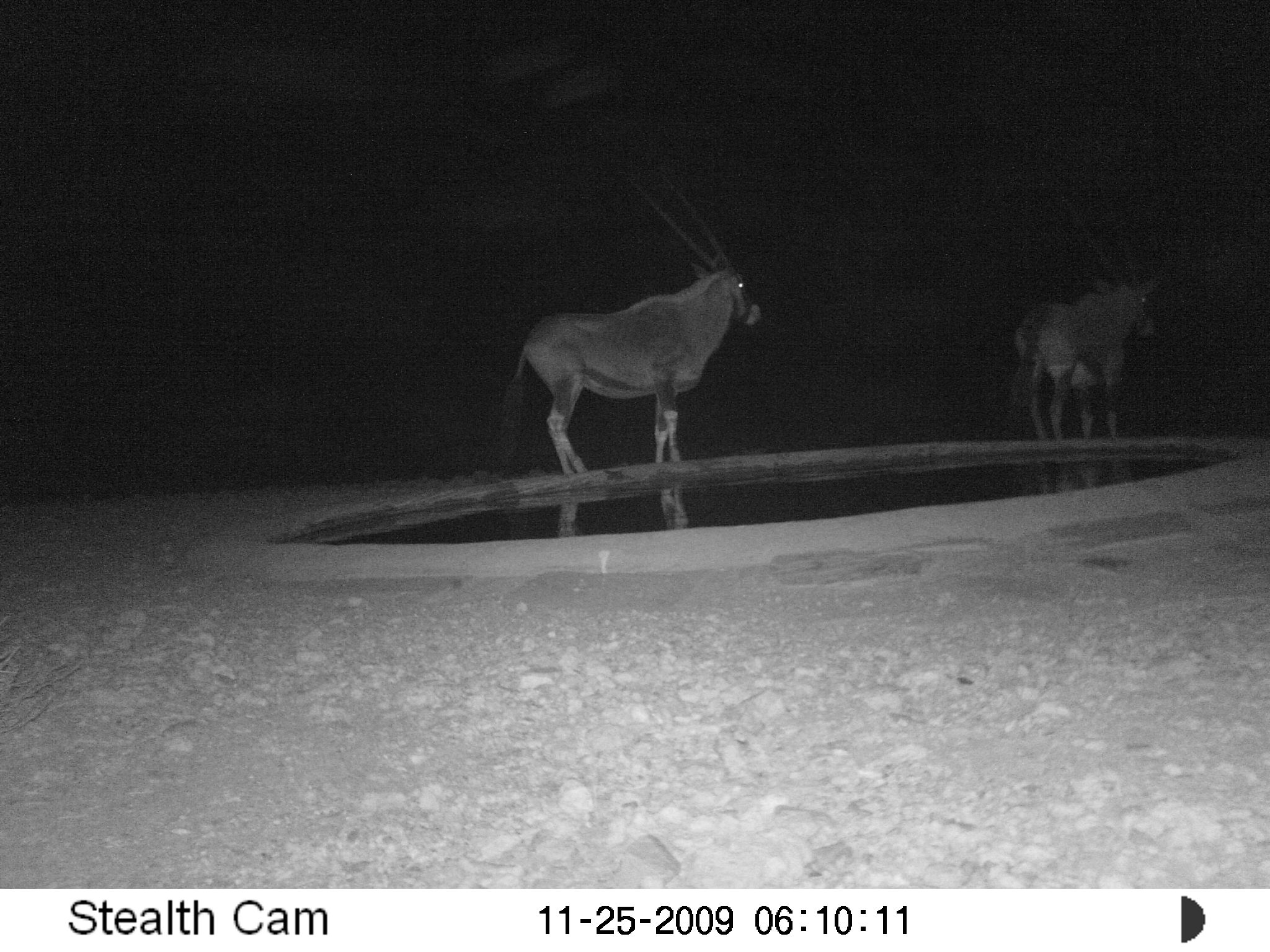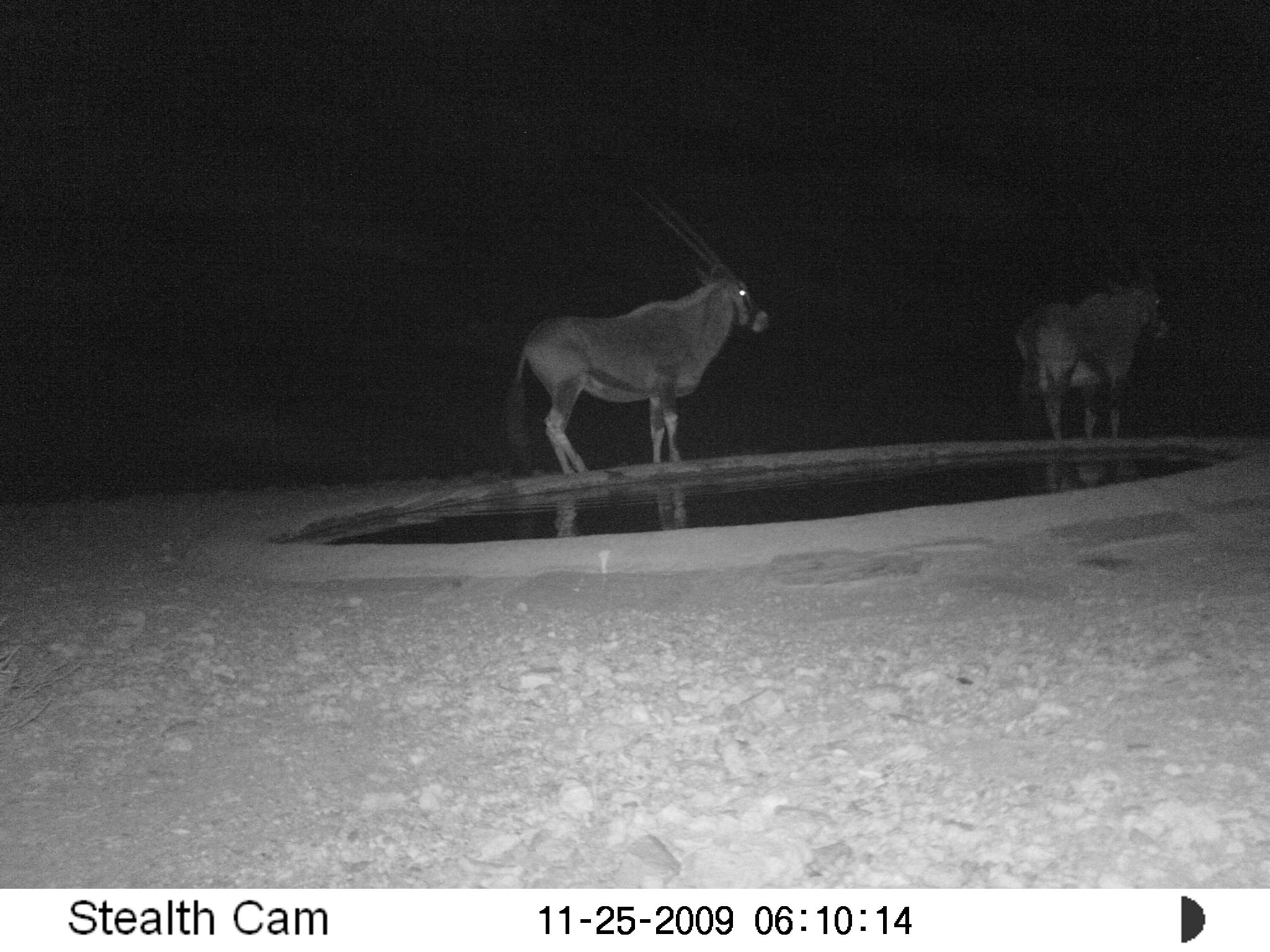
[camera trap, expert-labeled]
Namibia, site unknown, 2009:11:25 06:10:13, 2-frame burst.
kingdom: Animalia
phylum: Chordata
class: Mammalia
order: Artiodactyla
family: Bovidae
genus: Oryx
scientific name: Oryx gazella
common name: gemsbok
Oryx gazella (gemsbok).